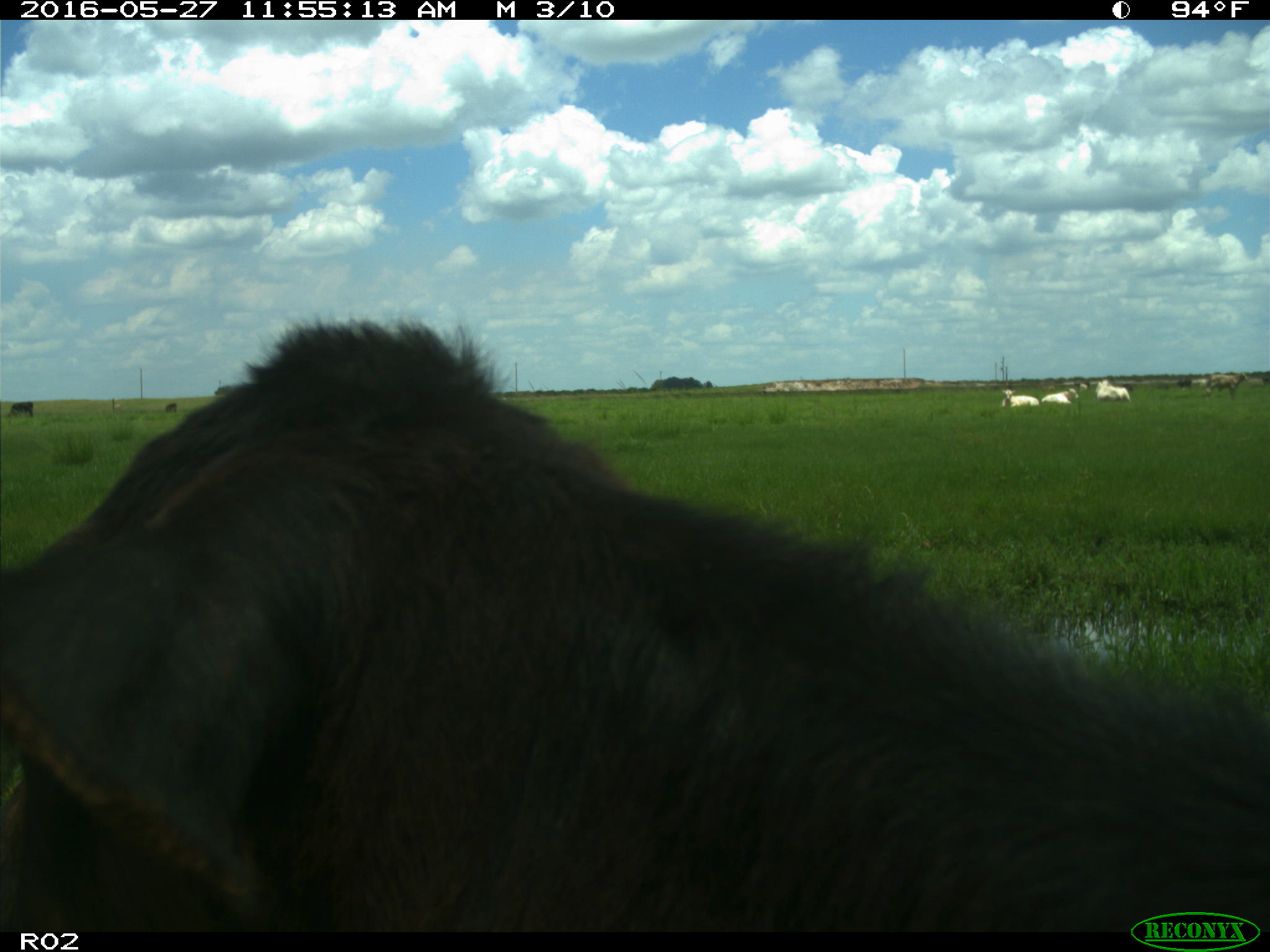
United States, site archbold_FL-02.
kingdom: Animalia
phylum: Chordata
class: Mammalia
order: Artiodactyla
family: Bovidae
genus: Bos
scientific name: Bos taurus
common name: domestic cow